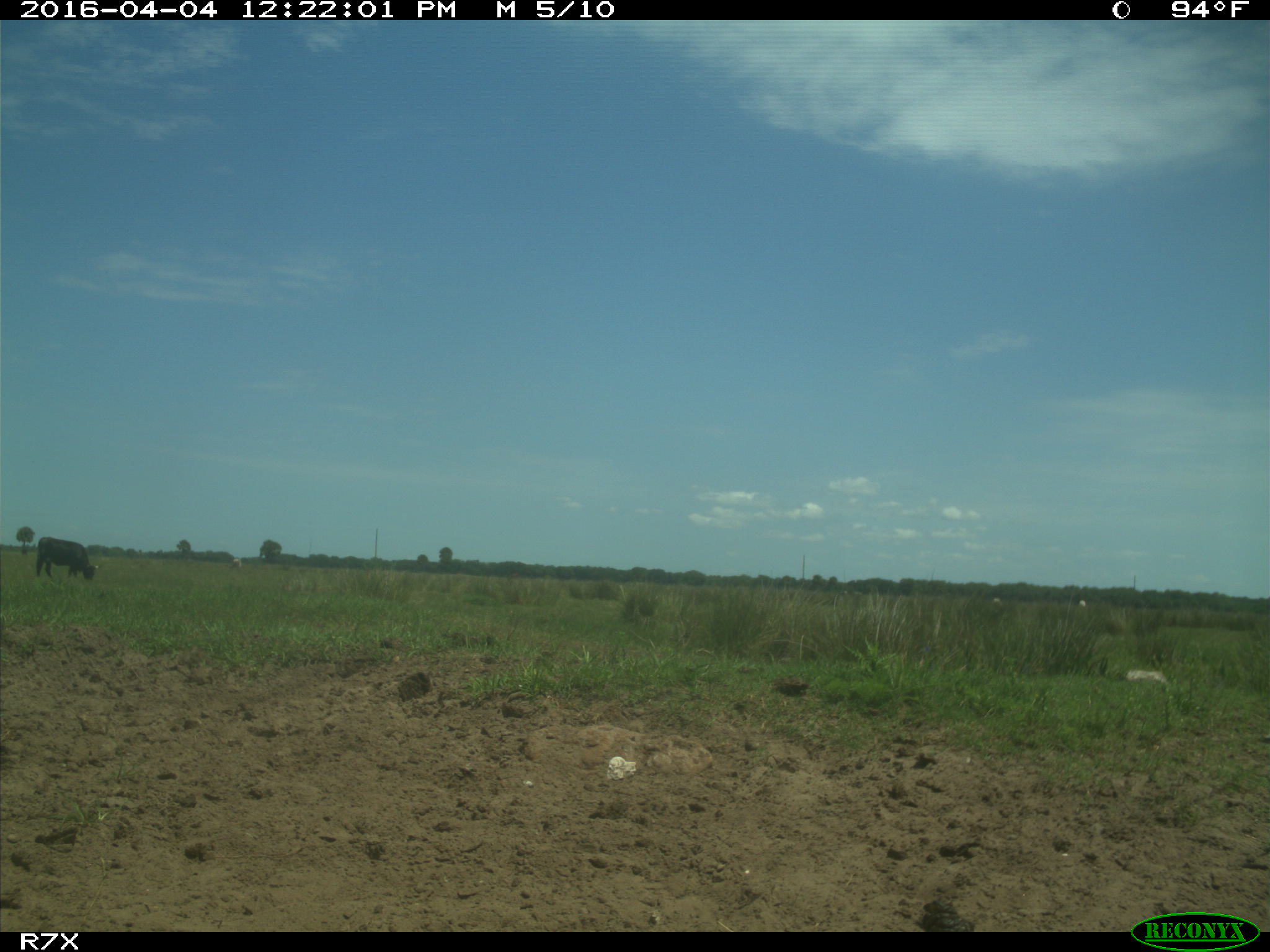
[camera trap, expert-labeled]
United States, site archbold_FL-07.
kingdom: Animalia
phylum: Chordata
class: Mammalia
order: Artiodactyla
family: Bovidae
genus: Bos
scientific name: Bos taurus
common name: domestic cow